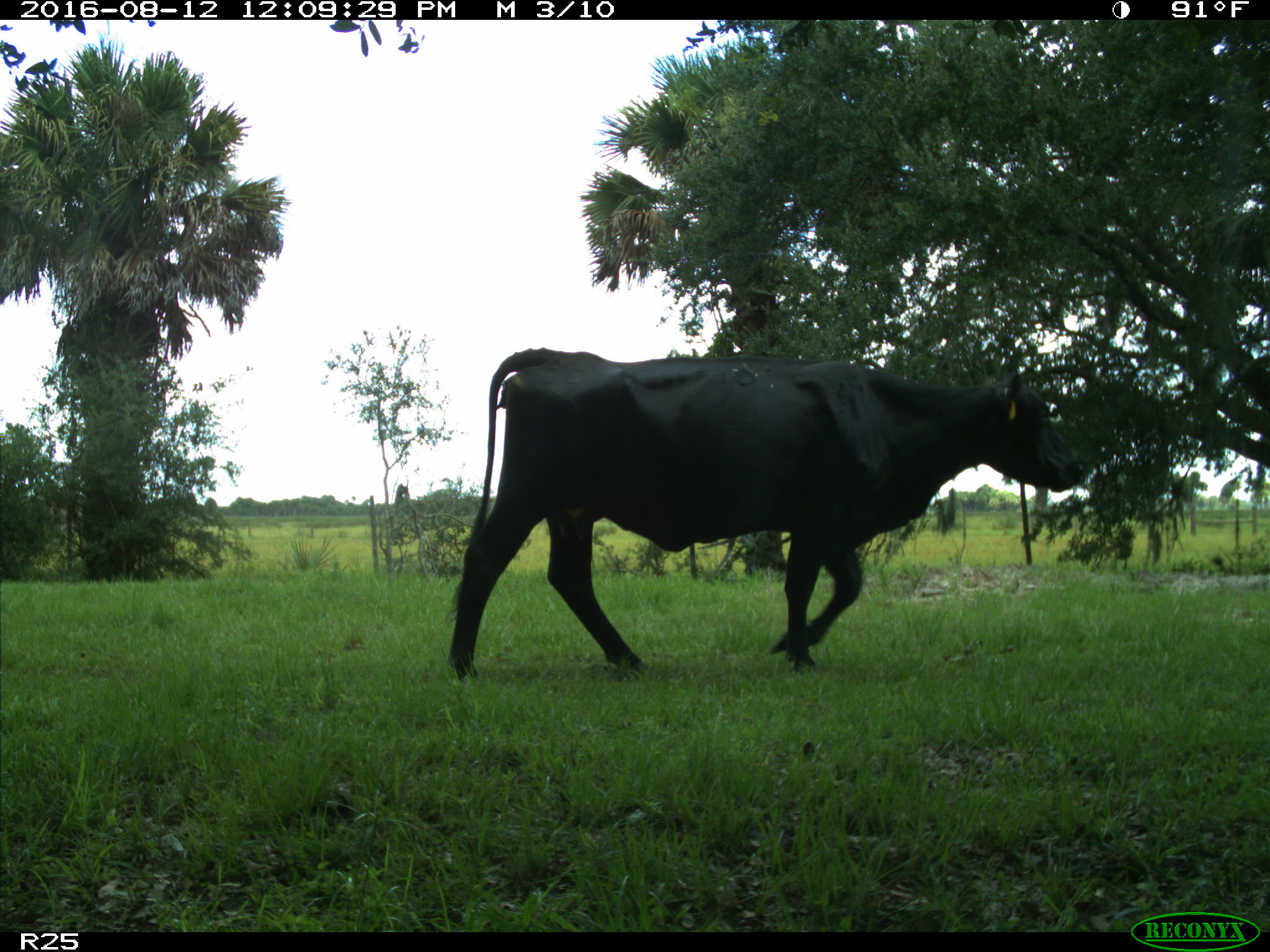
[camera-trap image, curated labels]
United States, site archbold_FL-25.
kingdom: Animalia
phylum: Chordata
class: Mammalia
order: Artiodactyla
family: Bovidae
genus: Bos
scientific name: Bos taurus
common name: domestic cow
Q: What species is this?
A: Bos taurus (domestic cow).